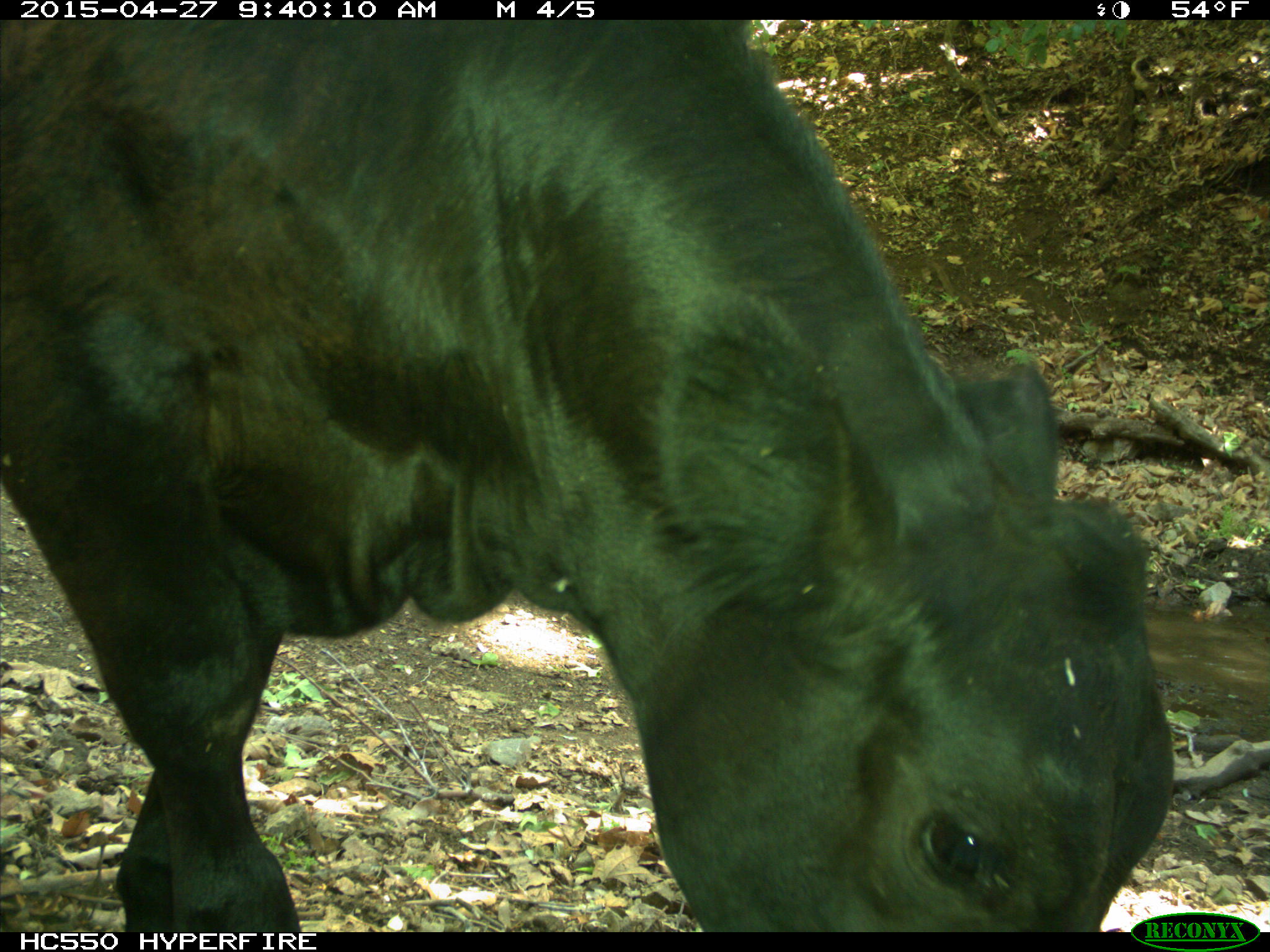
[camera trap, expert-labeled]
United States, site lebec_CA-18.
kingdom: Animalia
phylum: Chordata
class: Mammalia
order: Artiodactyla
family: Bovidae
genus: Bos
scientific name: Bos taurus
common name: domestic cow